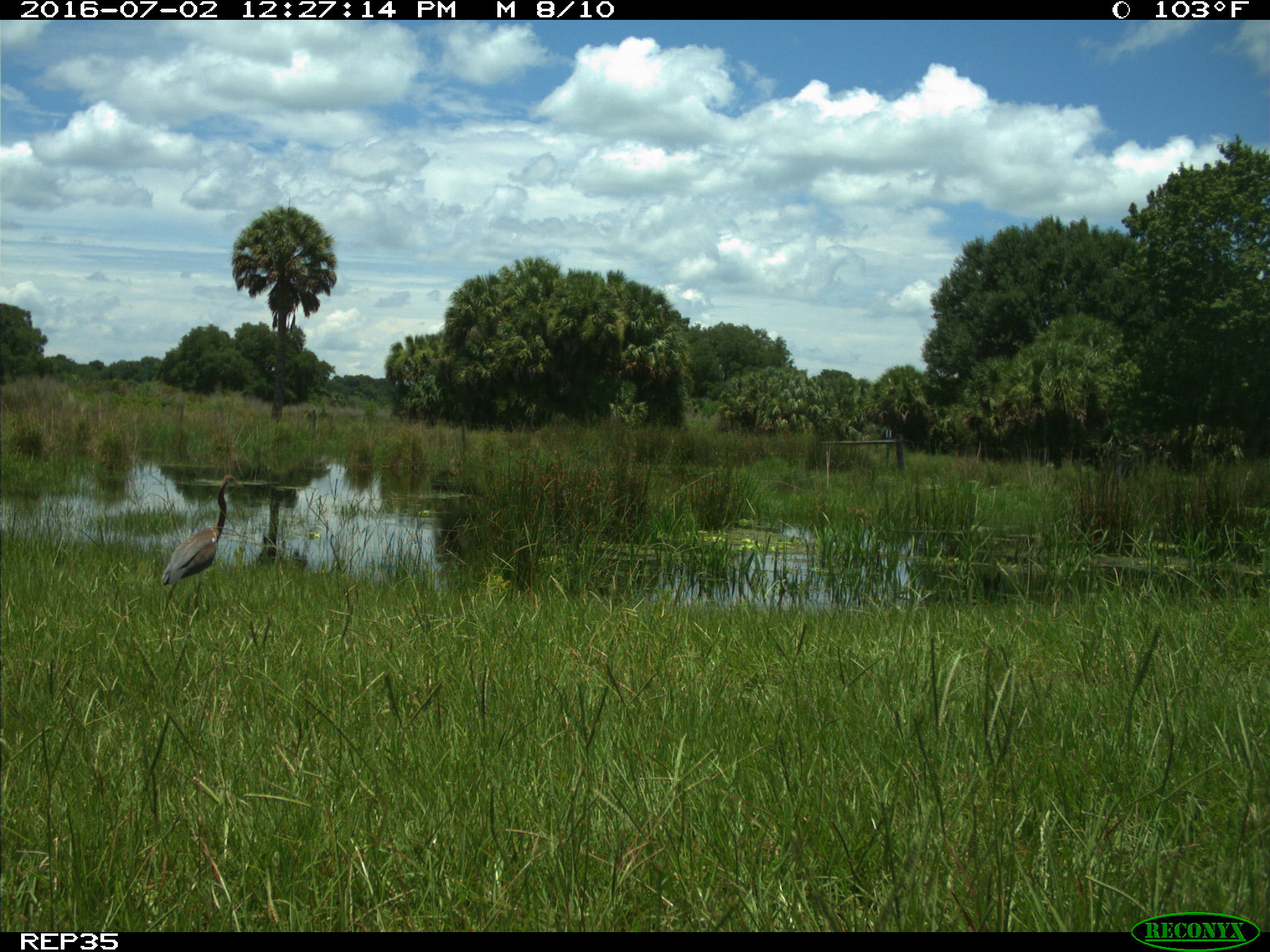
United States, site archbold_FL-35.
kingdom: Animalia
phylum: Chordata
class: Aves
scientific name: Aves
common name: birds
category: unidentified bird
Unidentified bird (birds) (Aves).